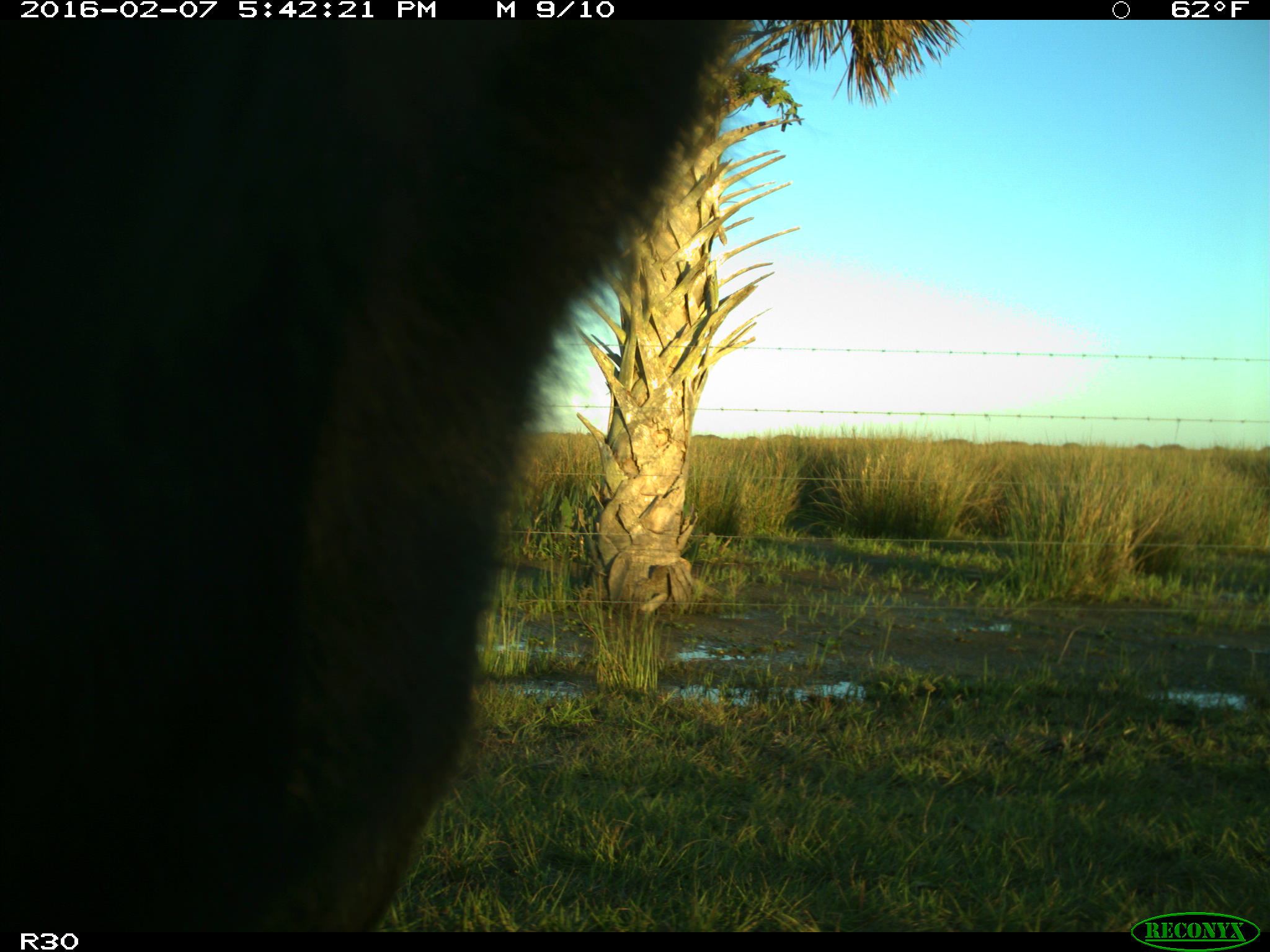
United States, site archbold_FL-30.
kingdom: Animalia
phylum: Chordata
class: Mammalia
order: Artiodactyla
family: Bovidae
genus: Bos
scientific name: Bos taurus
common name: domestic cow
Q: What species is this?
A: Bos taurus (domestic cow).